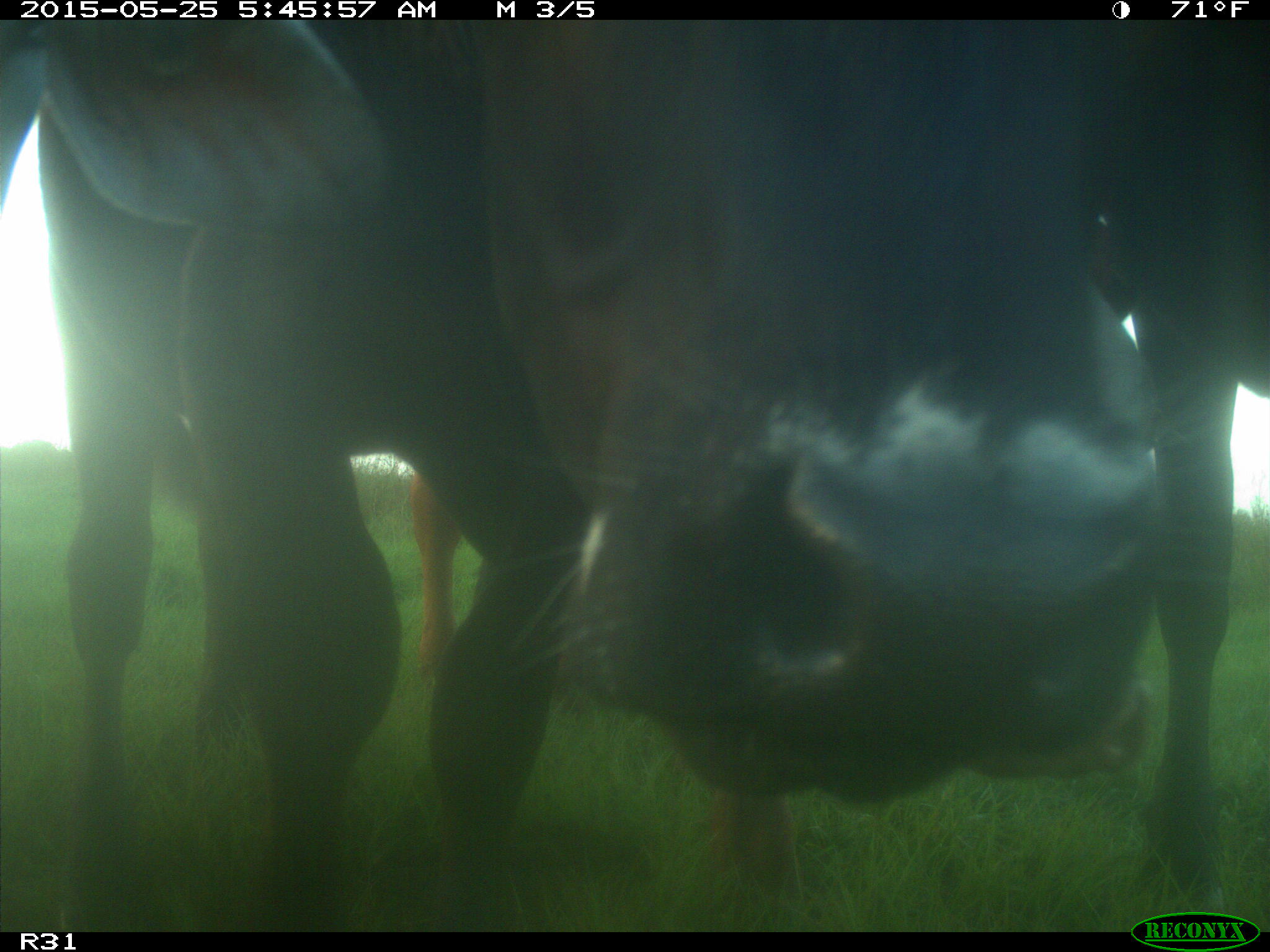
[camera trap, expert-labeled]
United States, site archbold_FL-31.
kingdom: Animalia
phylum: Chordata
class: Mammalia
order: Artiodactyla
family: Bovidae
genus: Bos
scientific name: Bos taurus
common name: domestic cow